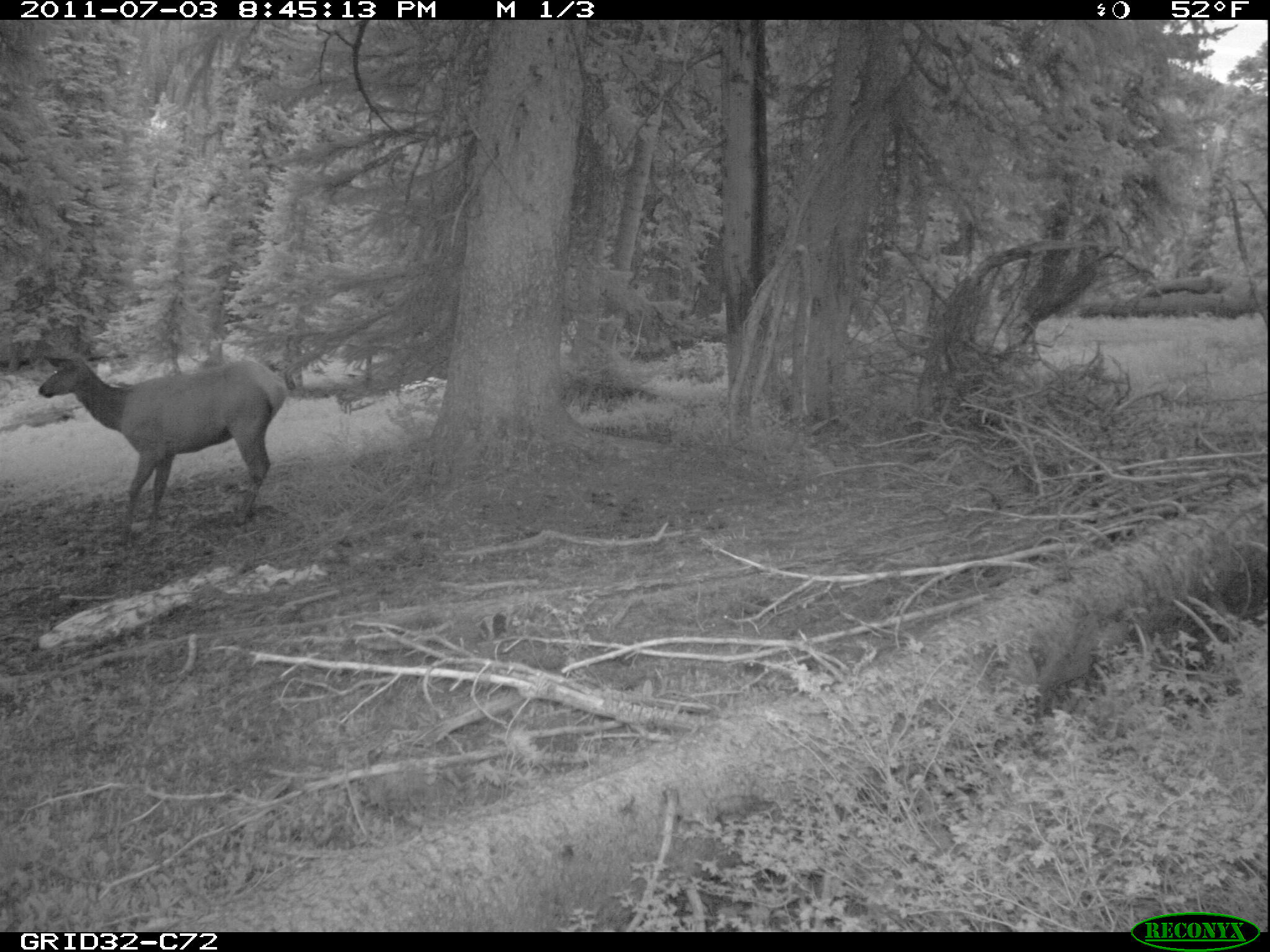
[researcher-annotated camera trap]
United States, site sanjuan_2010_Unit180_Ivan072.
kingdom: Animalia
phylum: Chordata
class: Mammalia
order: Artiodactyla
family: Cervidae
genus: Cervus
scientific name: Cervus elaphus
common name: red deer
Cervus elaphus (red deer).